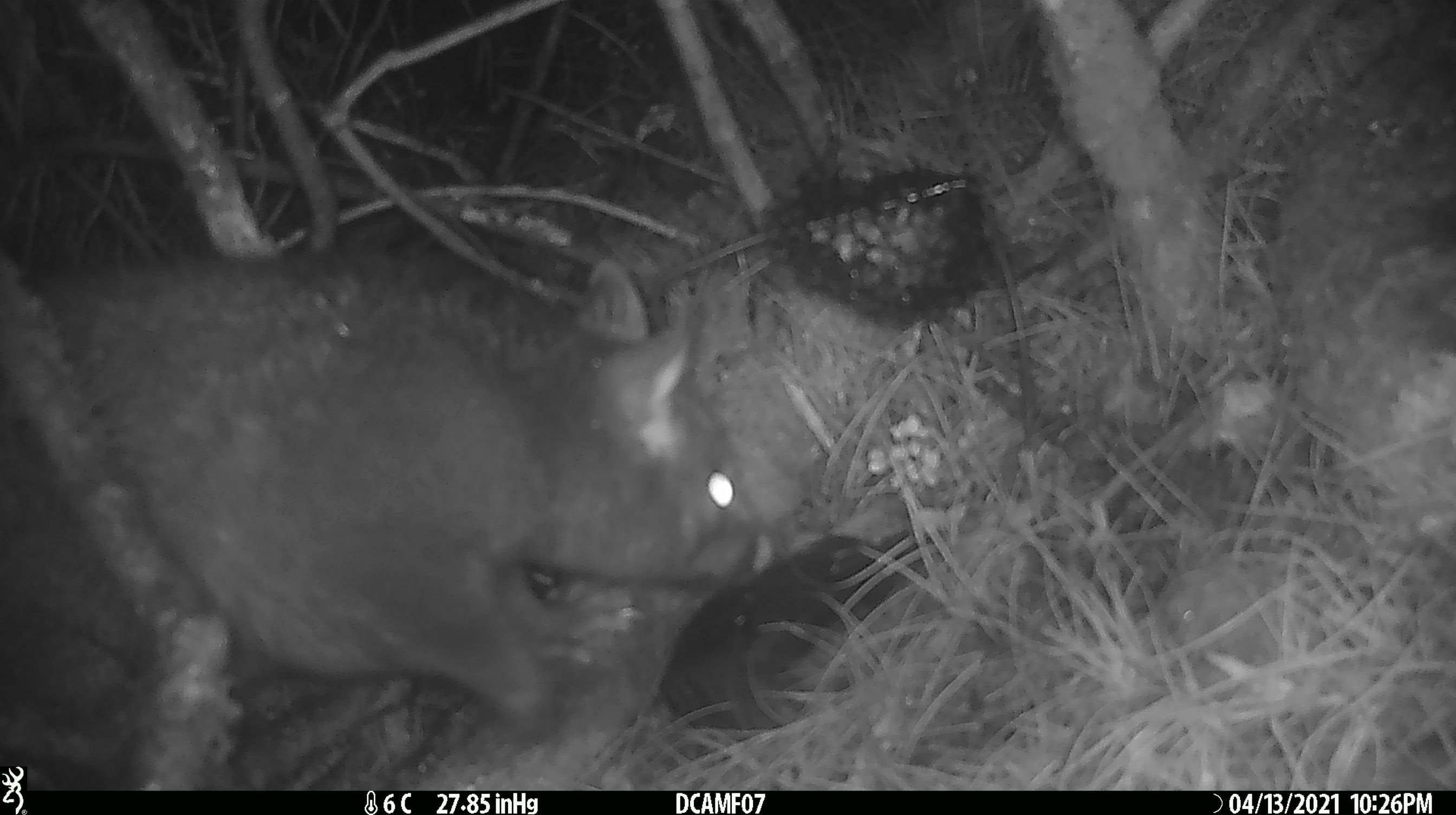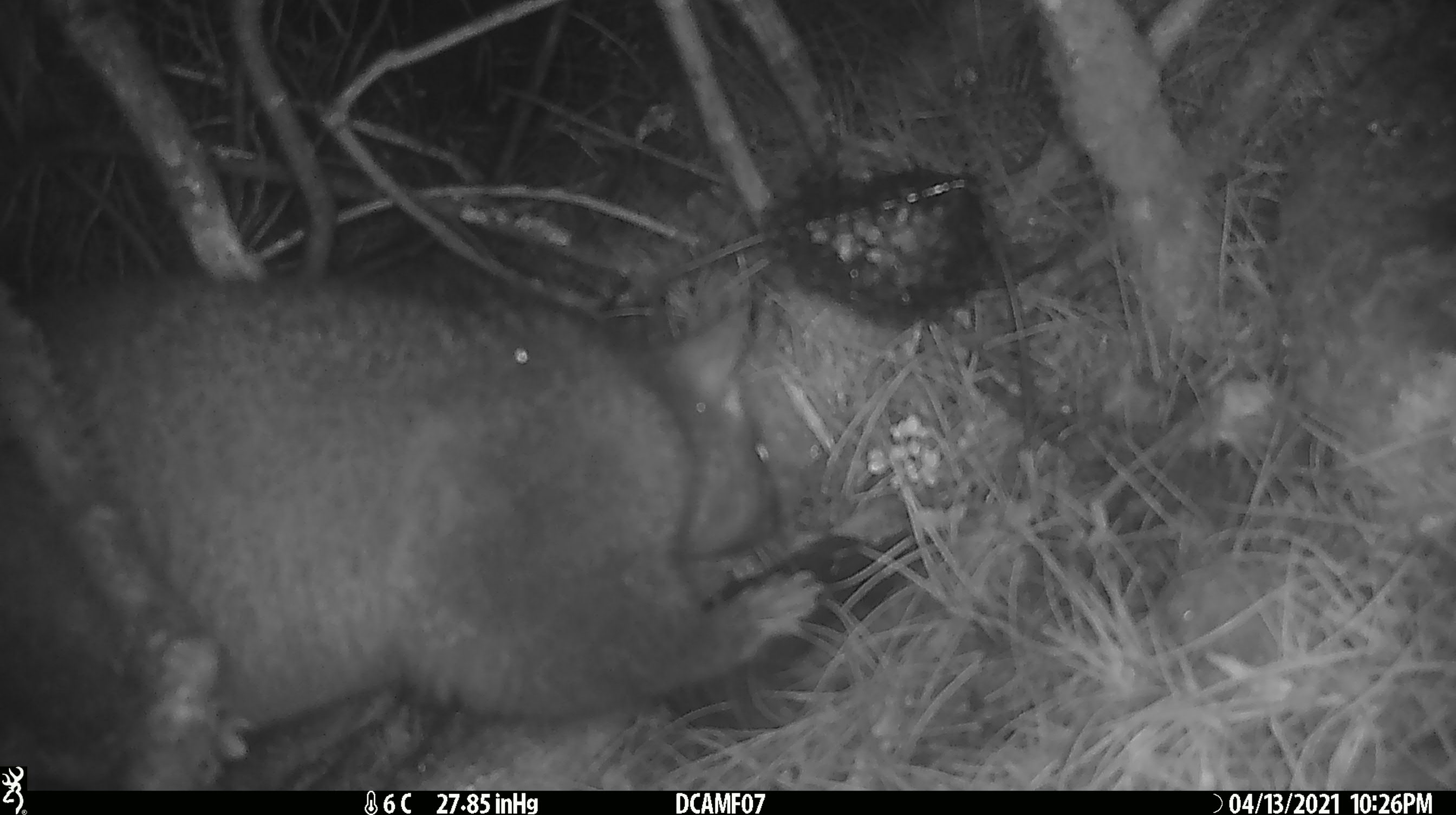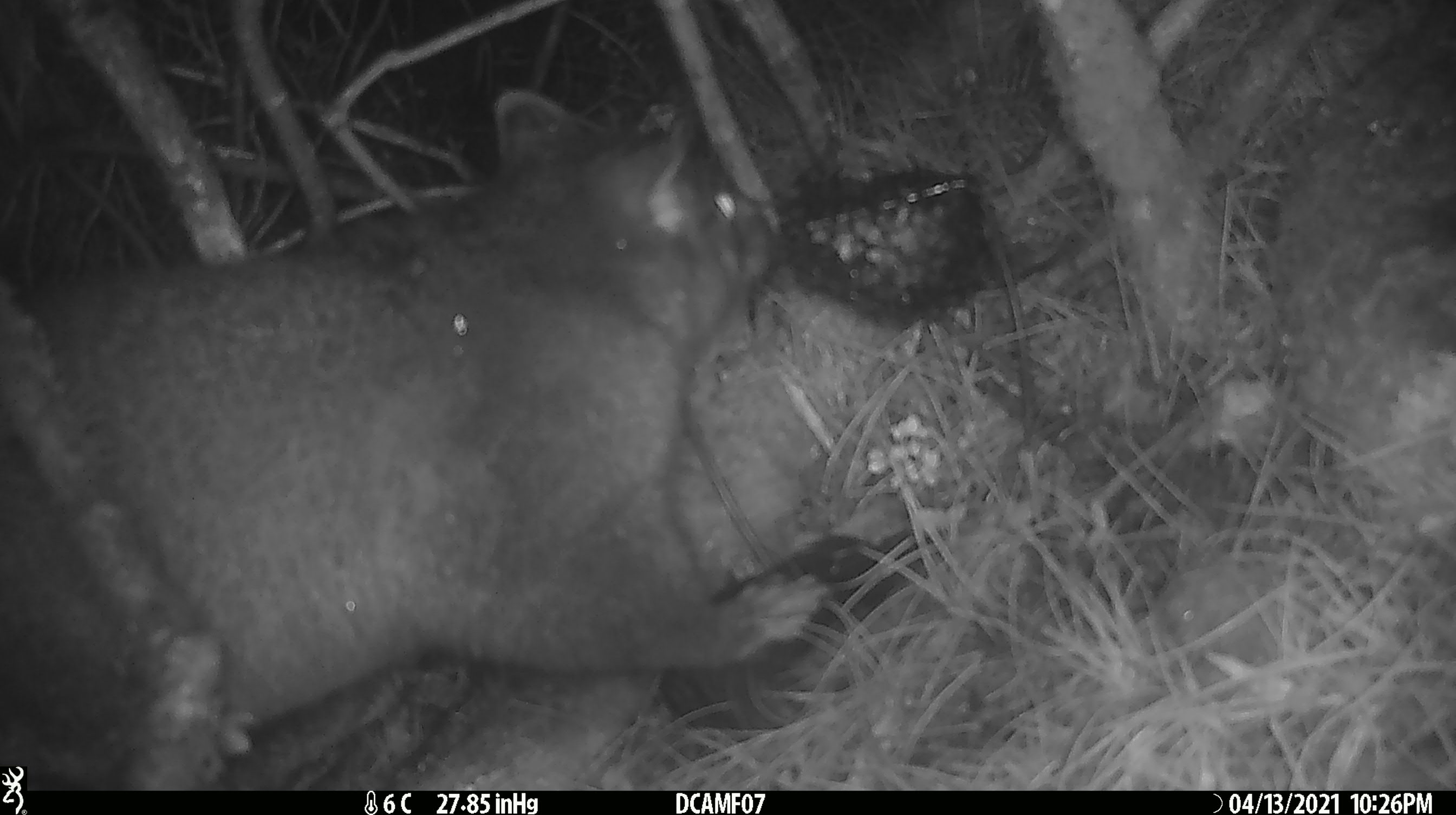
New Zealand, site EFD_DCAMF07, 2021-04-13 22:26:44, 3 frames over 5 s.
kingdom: Animalia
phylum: Chordata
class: Mammalia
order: Diprotodontia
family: Phalangeridae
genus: Trichosurus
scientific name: Trichosurus vulpecula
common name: common brushtail possum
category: possum